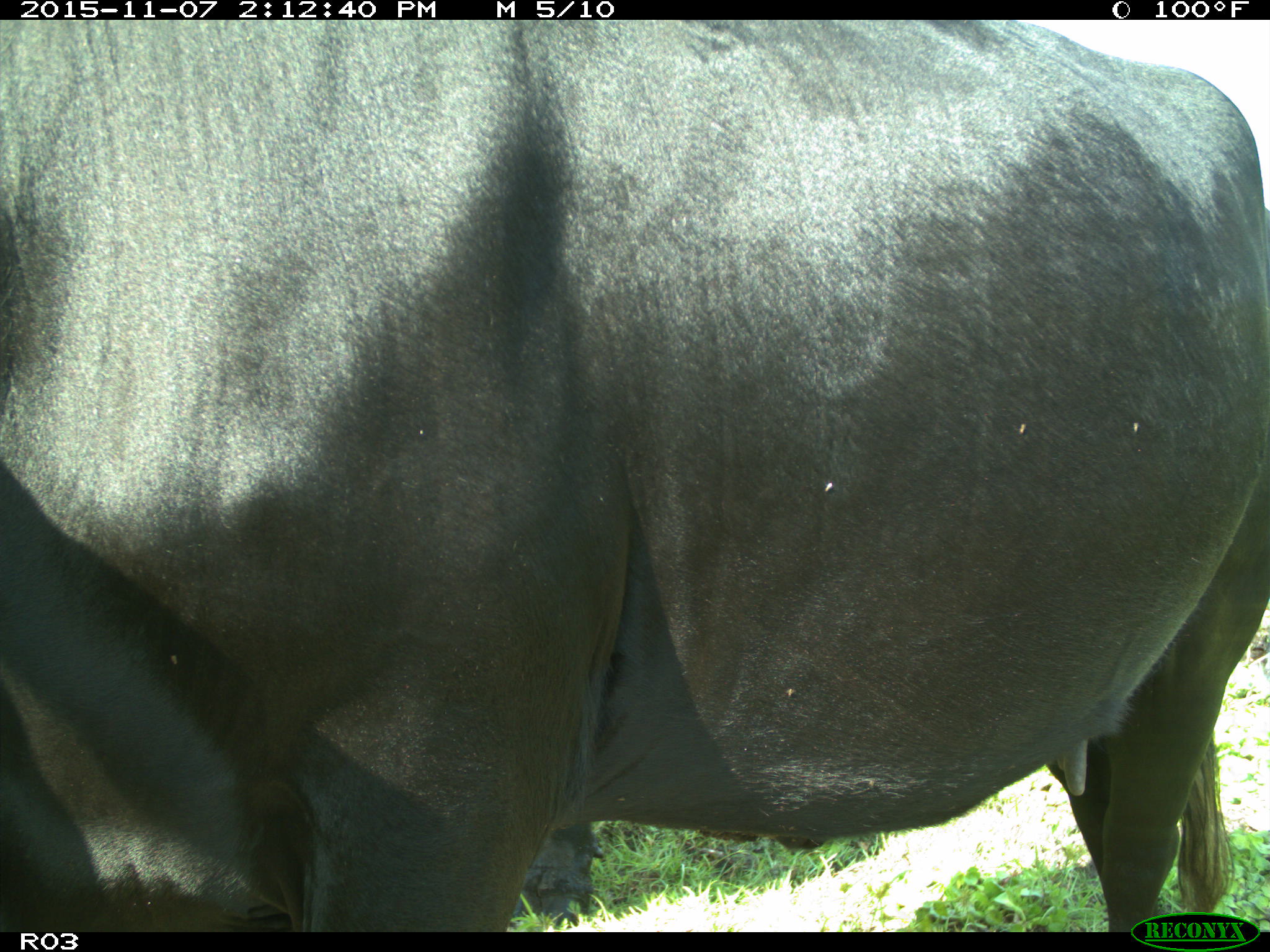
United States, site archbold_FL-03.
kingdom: Animalia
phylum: Chordata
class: Mammalia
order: Artiodactyla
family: Bovidae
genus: Bos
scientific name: Bos taurus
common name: domestic cow